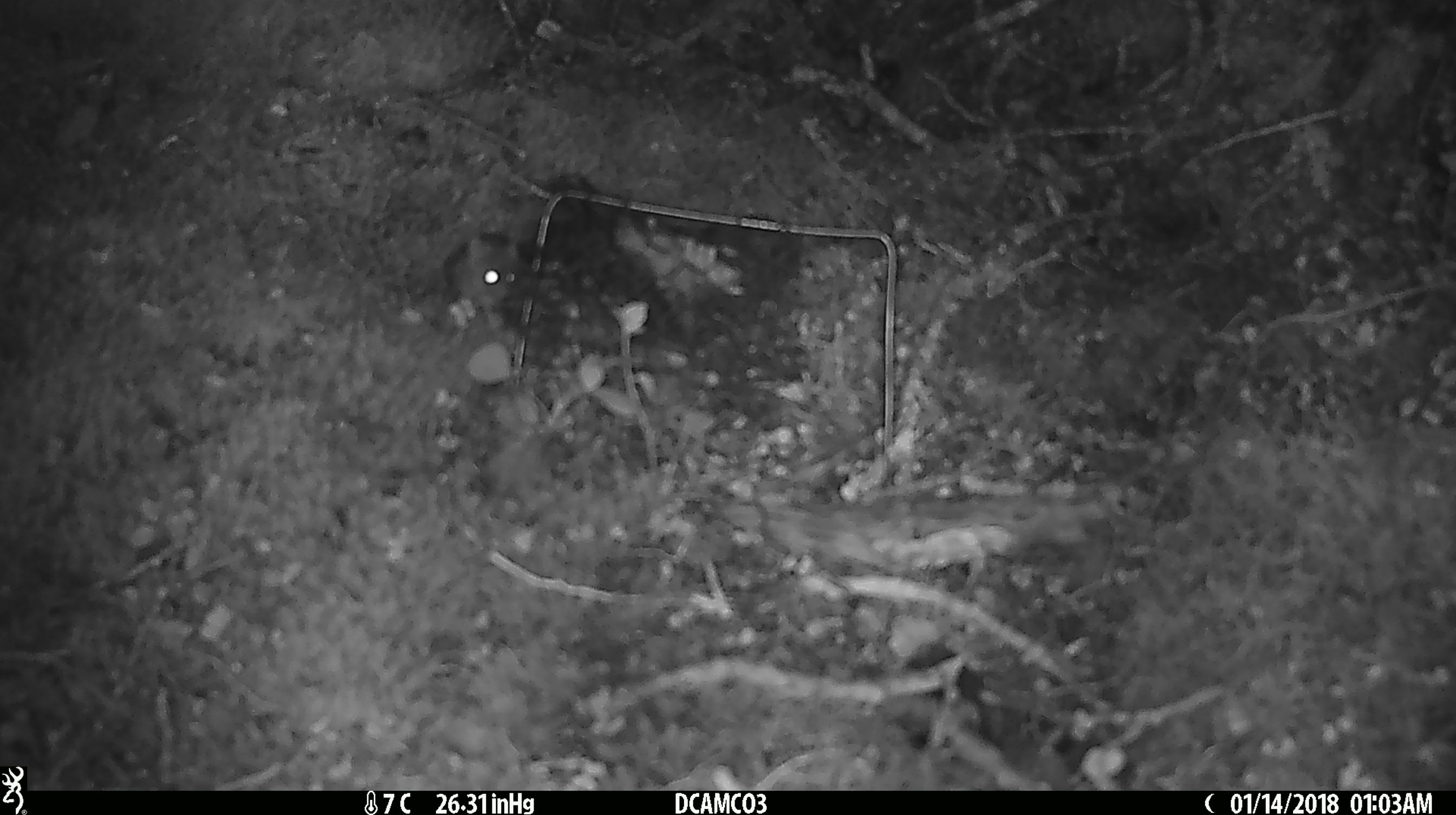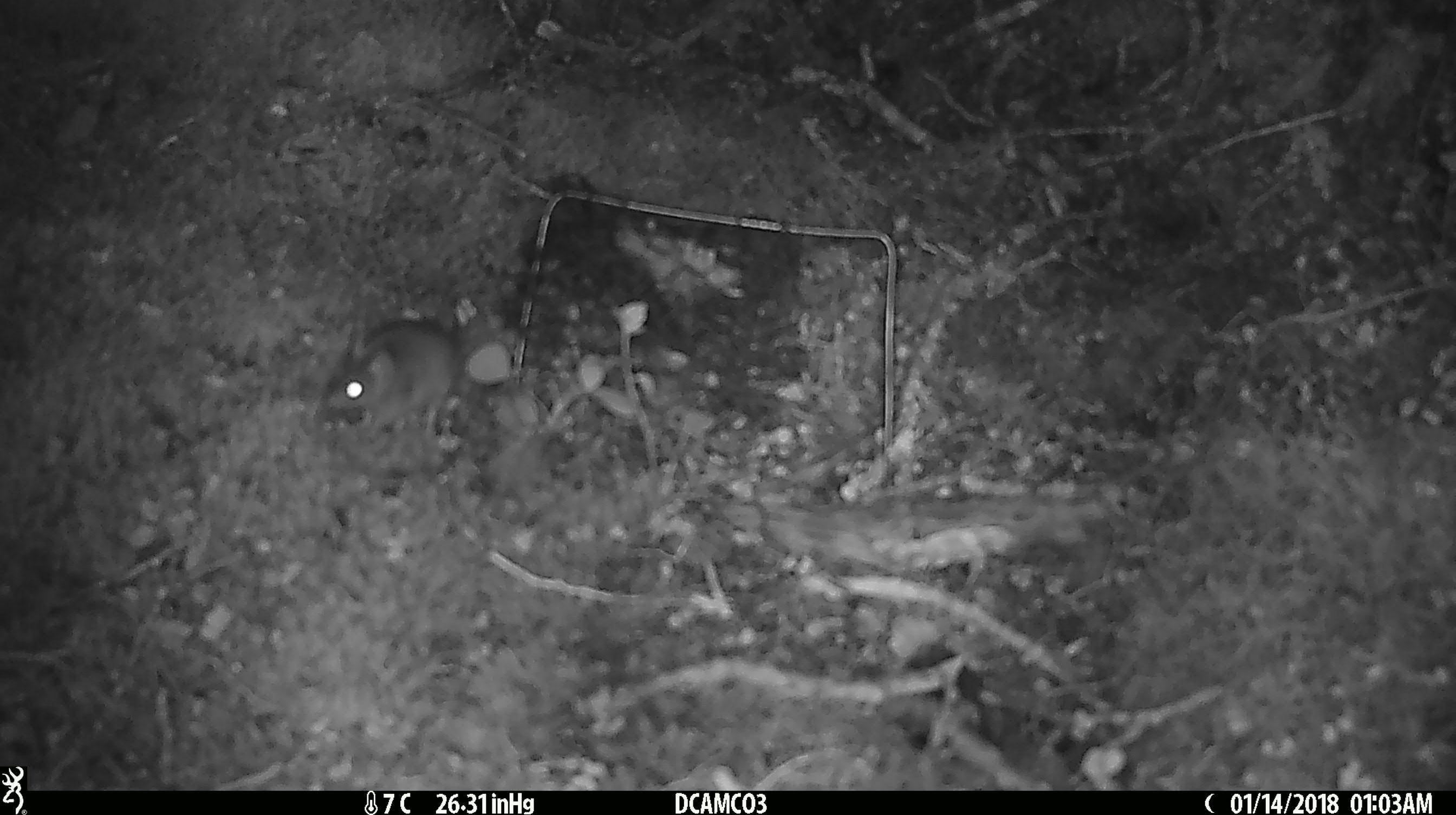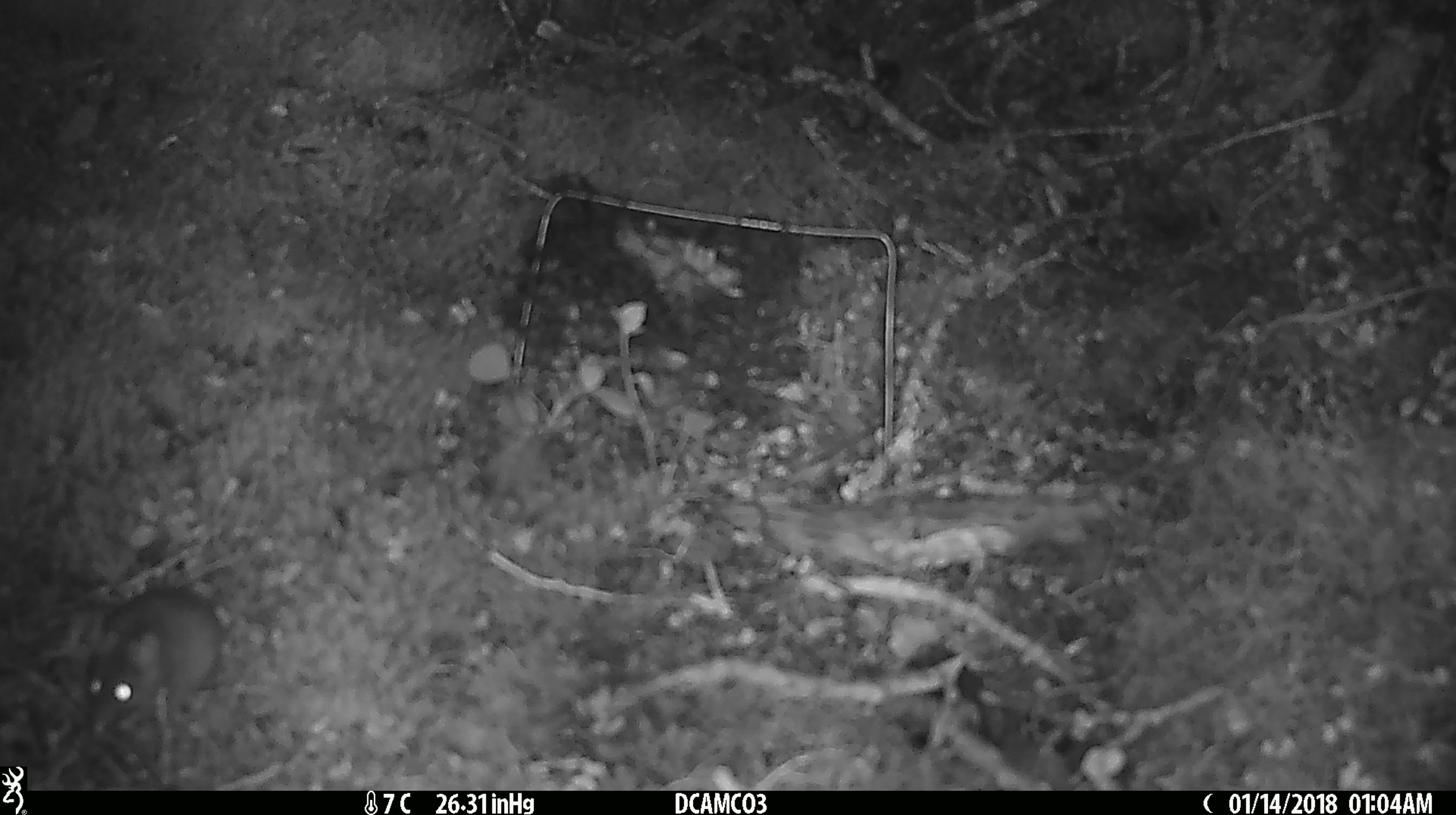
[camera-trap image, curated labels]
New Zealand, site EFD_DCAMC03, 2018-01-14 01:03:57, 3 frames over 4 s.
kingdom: Animalia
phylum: Chordata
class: Mammalia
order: Rodentia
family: Muridae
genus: Mus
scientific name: Mus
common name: mouse